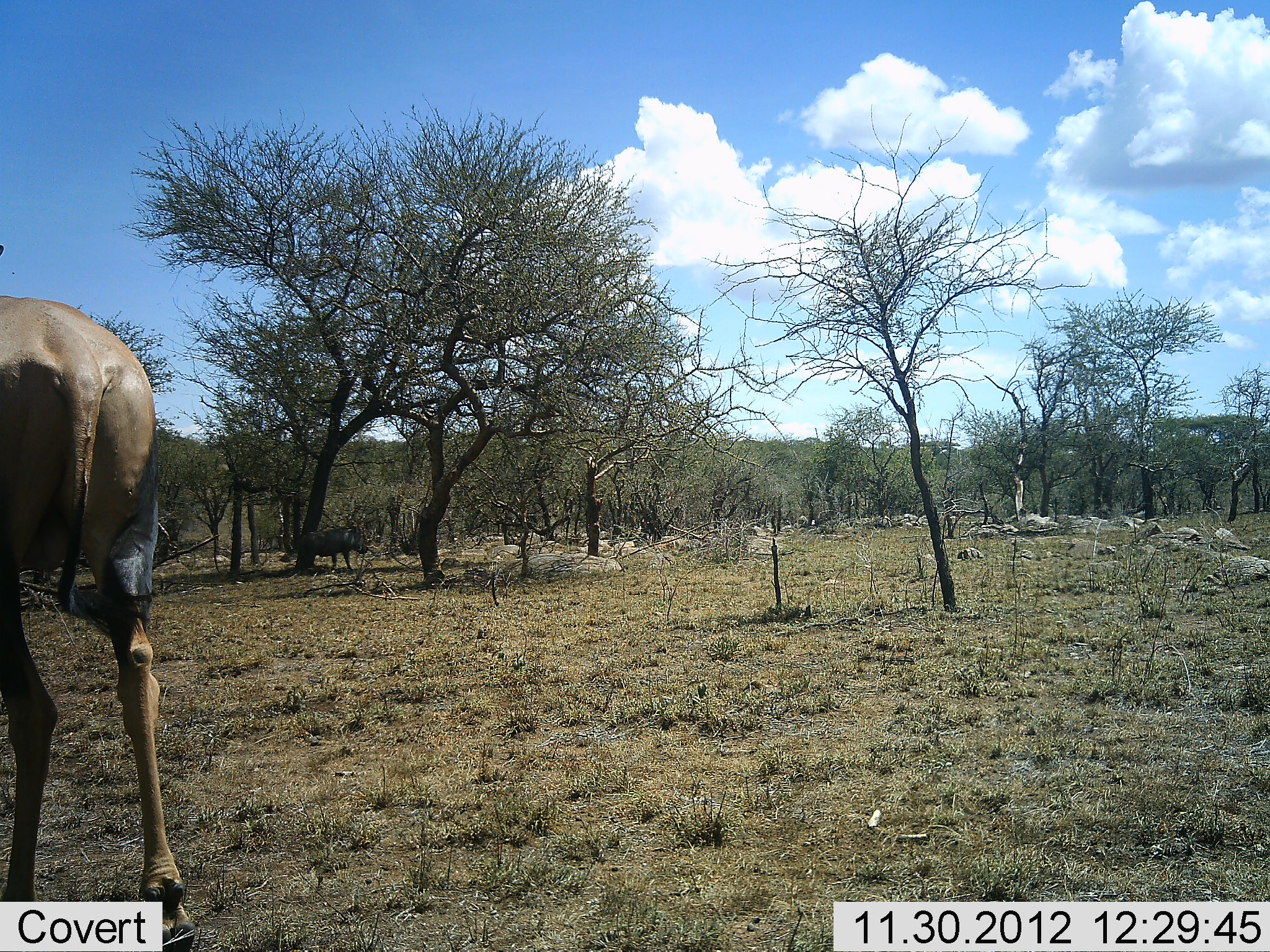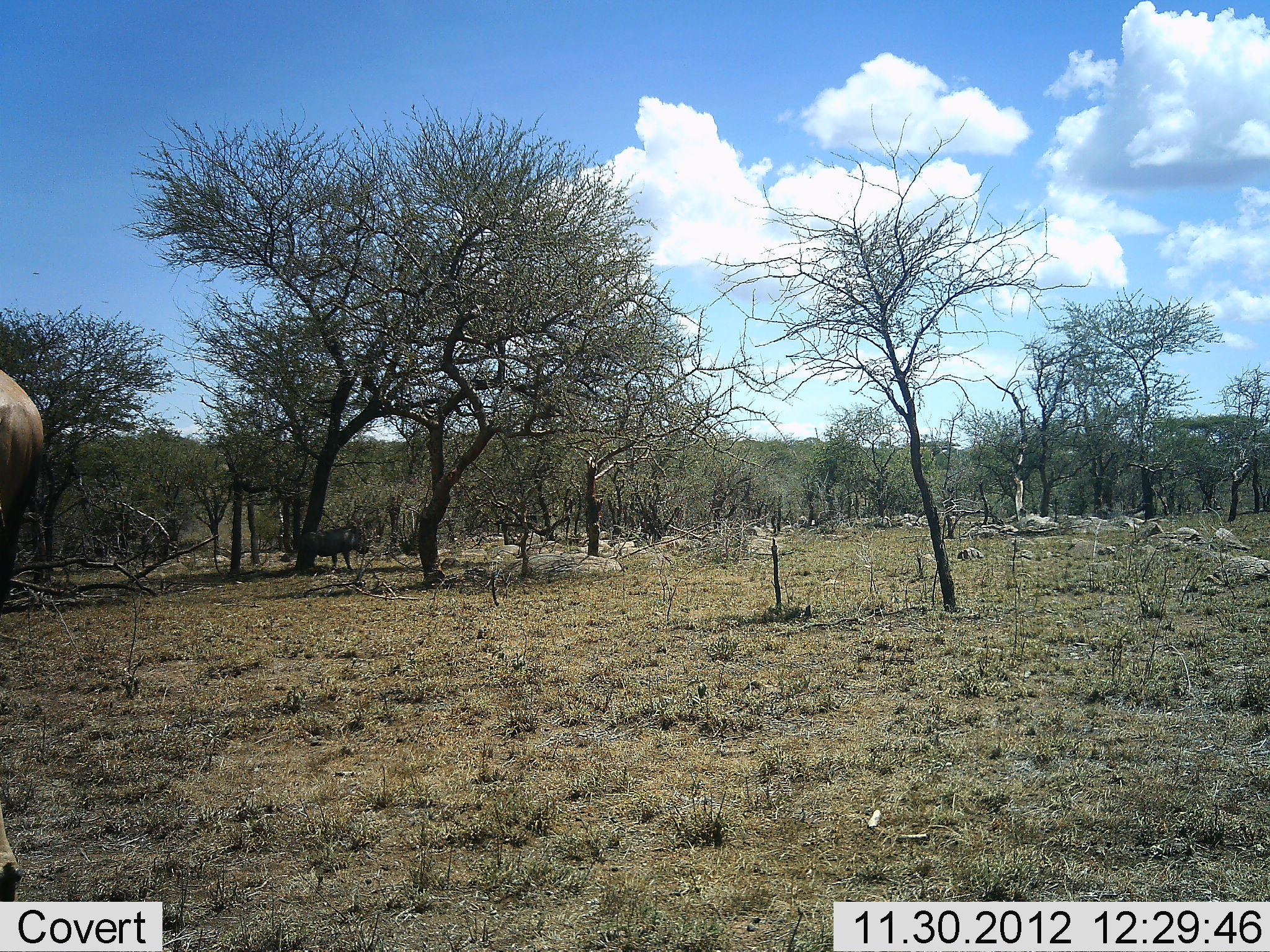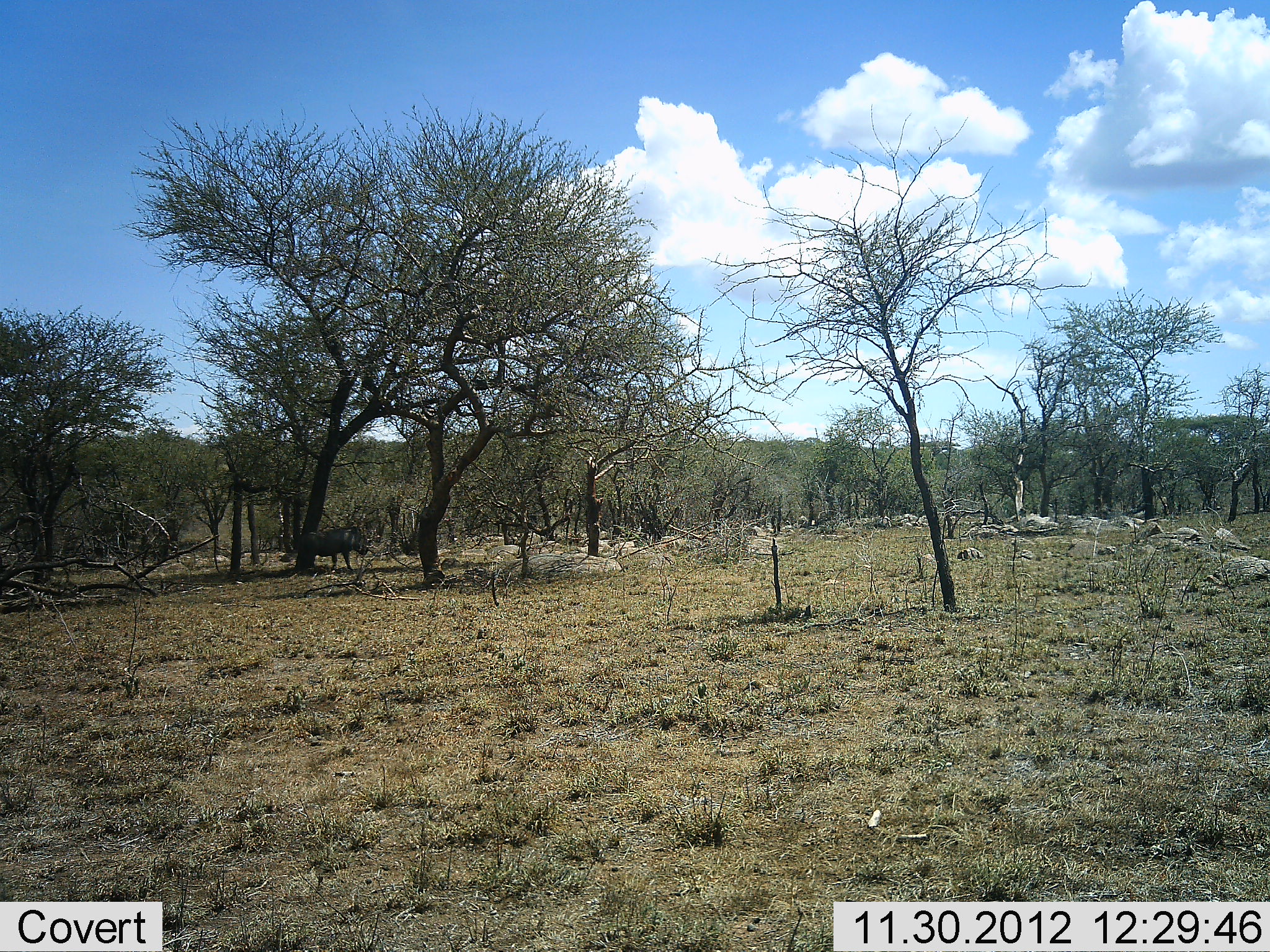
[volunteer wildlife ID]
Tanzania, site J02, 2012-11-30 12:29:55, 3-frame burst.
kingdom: Animalia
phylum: Chordata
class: Mammalia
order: Artiodactyla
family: Bovidae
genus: Damaliscus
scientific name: Damaliscus lunatus jimela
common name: topi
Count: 1.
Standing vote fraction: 0%.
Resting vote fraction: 0%.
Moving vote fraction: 100%.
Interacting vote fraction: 0%.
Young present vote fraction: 0%.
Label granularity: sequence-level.